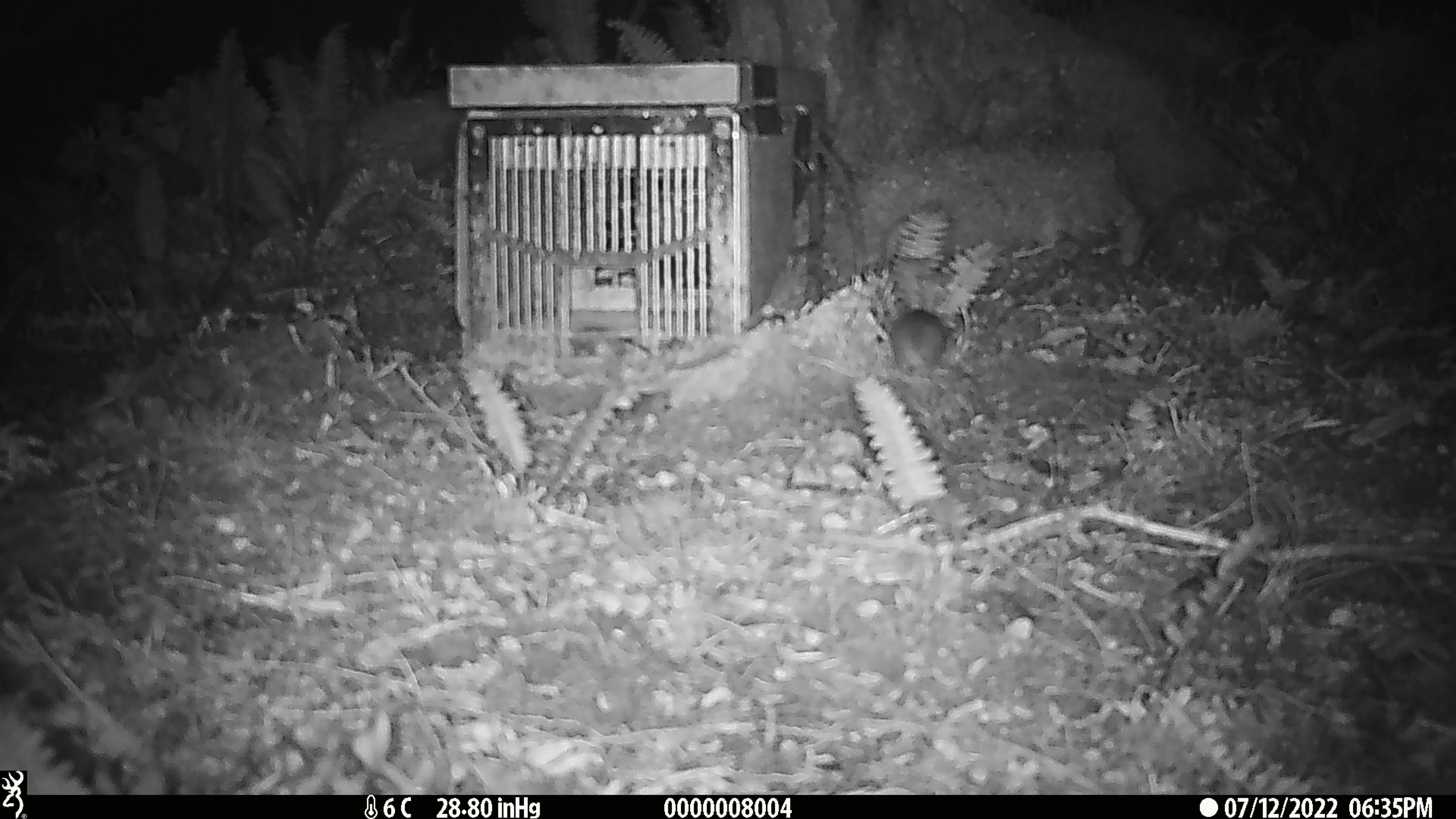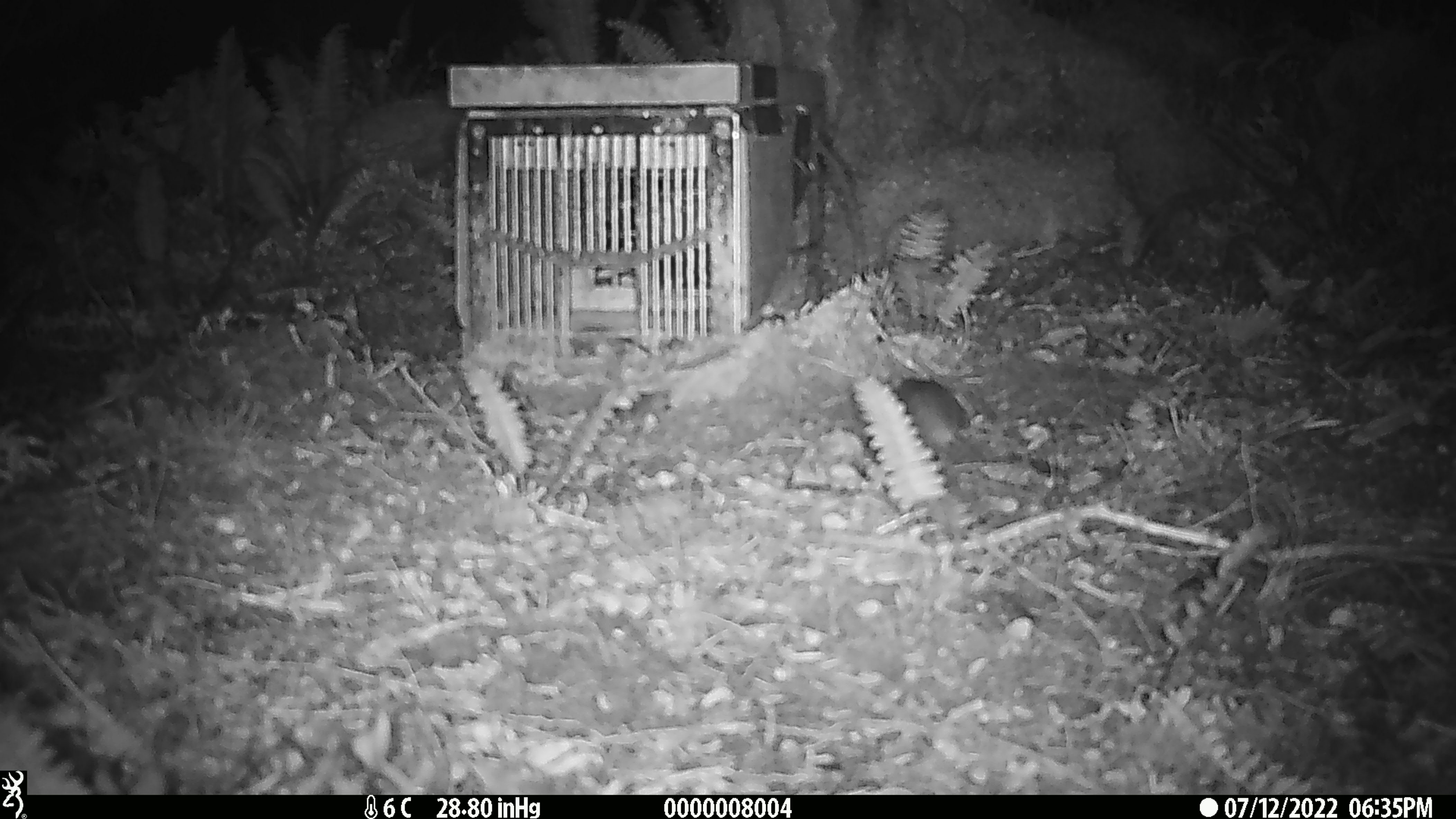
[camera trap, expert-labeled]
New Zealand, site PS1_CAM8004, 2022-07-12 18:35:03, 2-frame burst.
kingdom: Animalia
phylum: Chordata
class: Mammalia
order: Rodentia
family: Muridae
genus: Mus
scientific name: Mus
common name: mouse